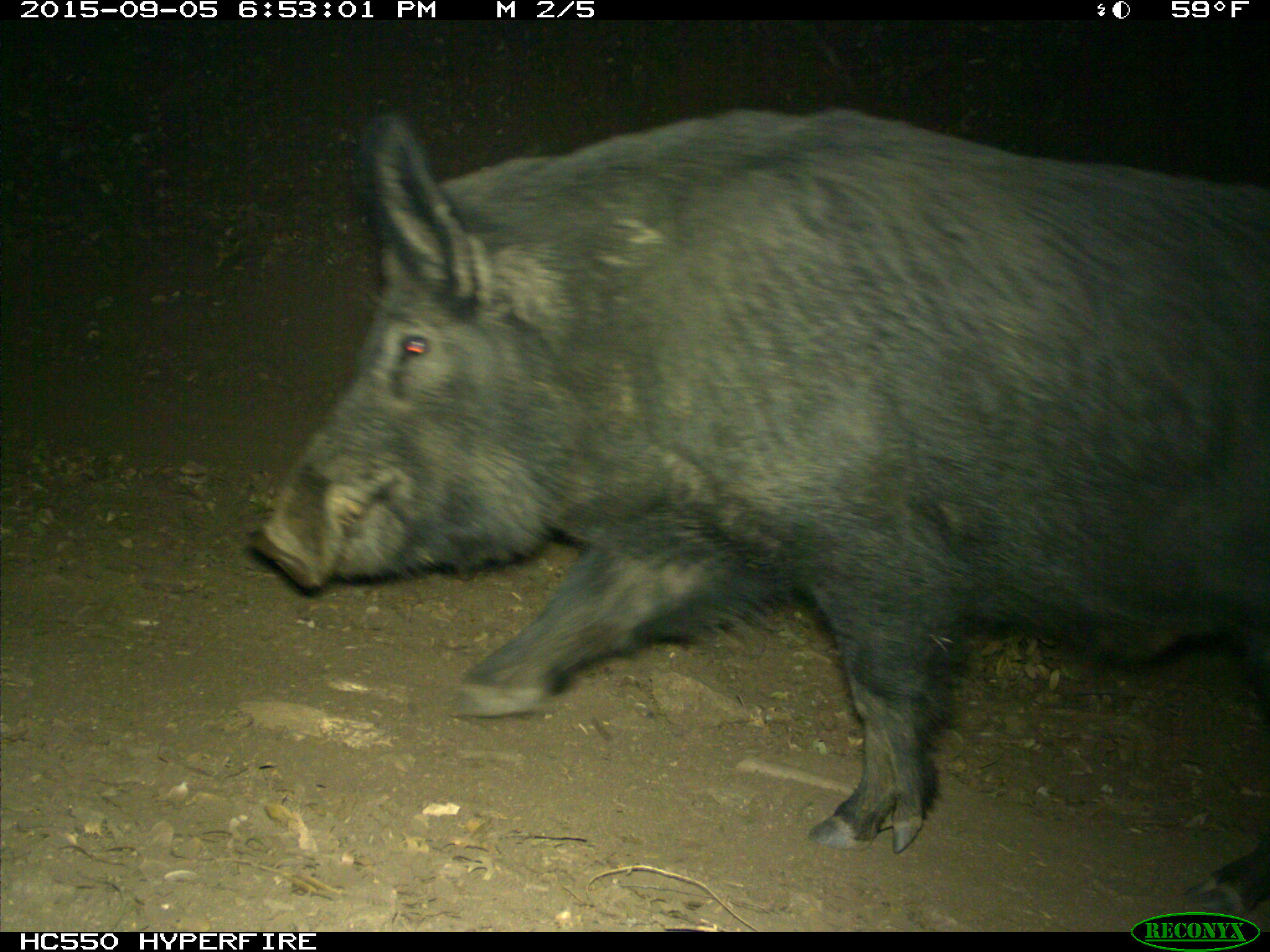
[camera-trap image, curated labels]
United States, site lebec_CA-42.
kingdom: Animalia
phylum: Chordata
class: Mammalia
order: Artiodactyla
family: Suidae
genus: Sus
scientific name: Sus scrofa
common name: wild boar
Sus scrofa (wild boar).